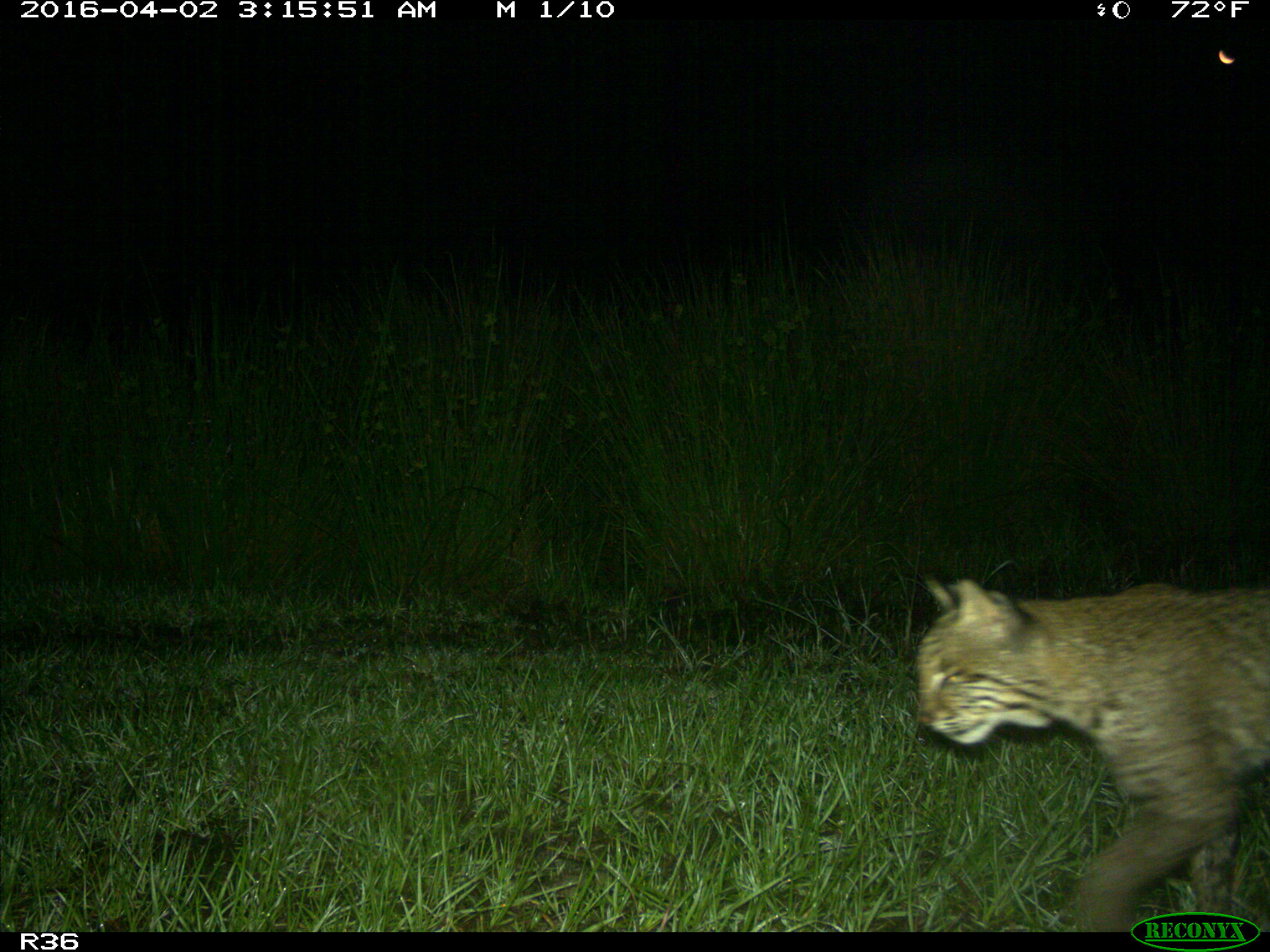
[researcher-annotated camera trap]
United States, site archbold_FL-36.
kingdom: Animalia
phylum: Chordata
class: Mammalia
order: Carnivora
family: Felidae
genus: Lynx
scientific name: Lynx rufus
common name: bobcat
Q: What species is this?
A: Lynx rufus (bobcat).